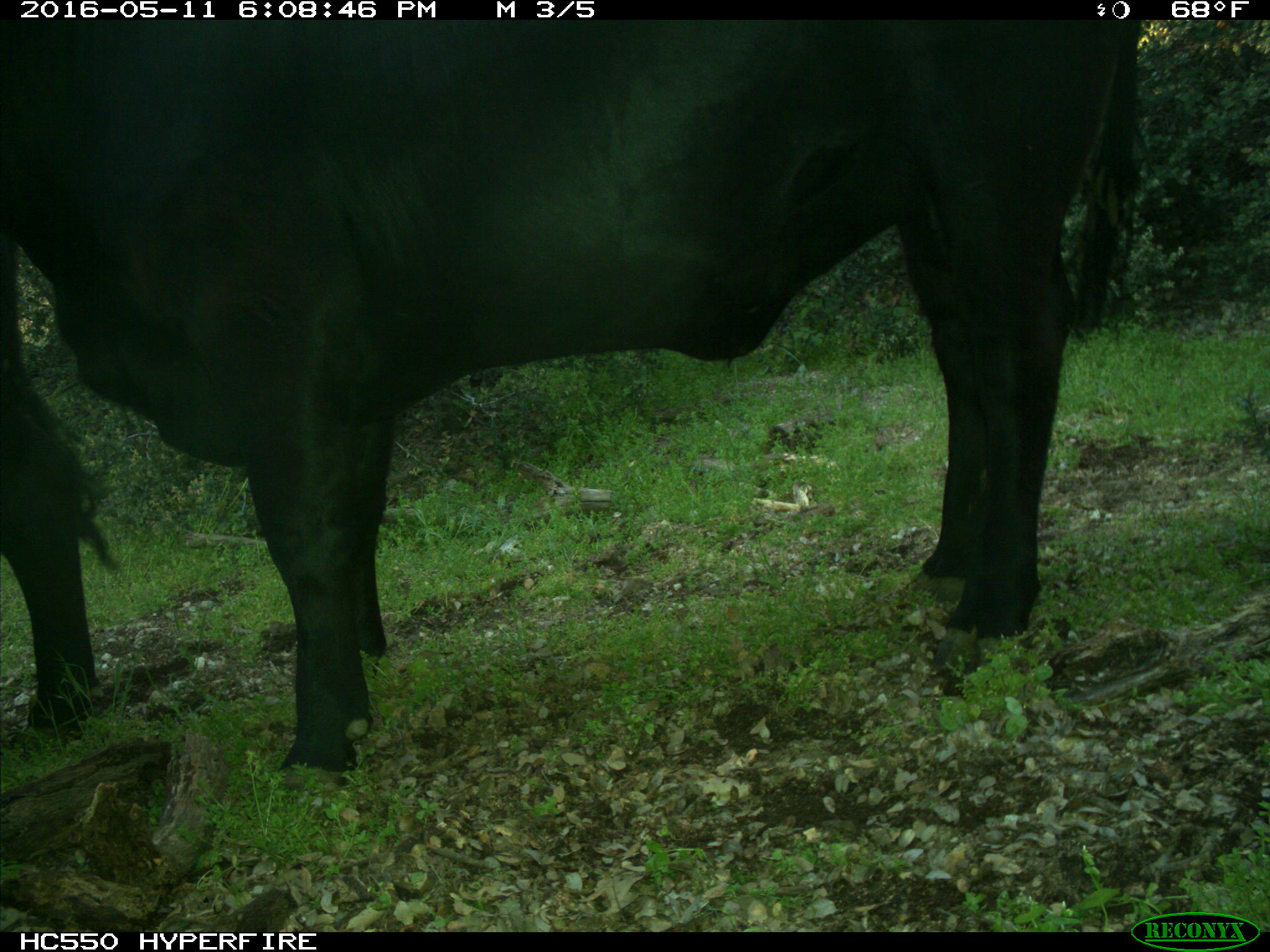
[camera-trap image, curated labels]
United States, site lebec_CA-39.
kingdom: Animalia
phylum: Chordata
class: Mammalia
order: Artiodactyla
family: Bovidae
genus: Bos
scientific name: Bos taurus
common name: domestic cow